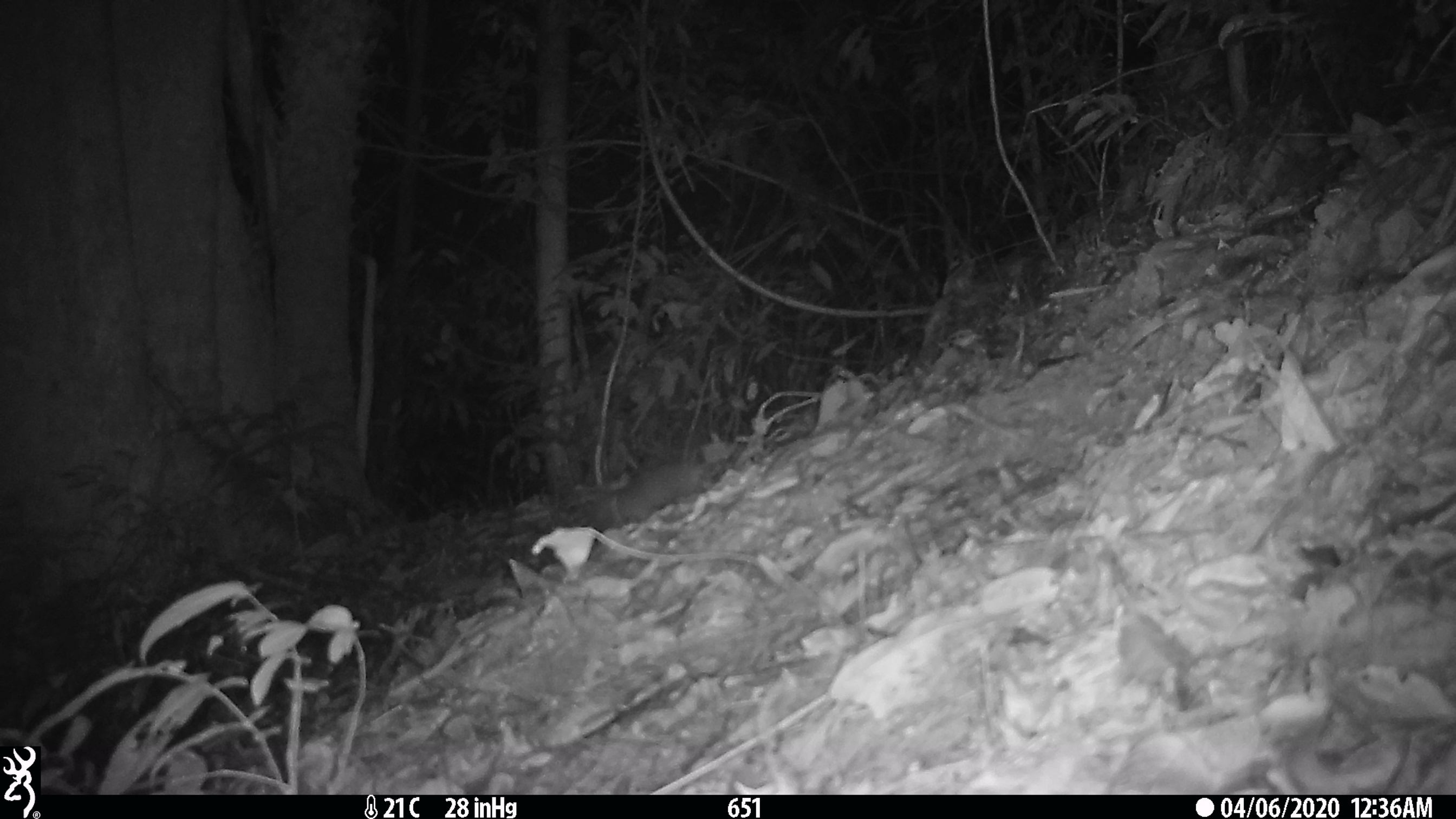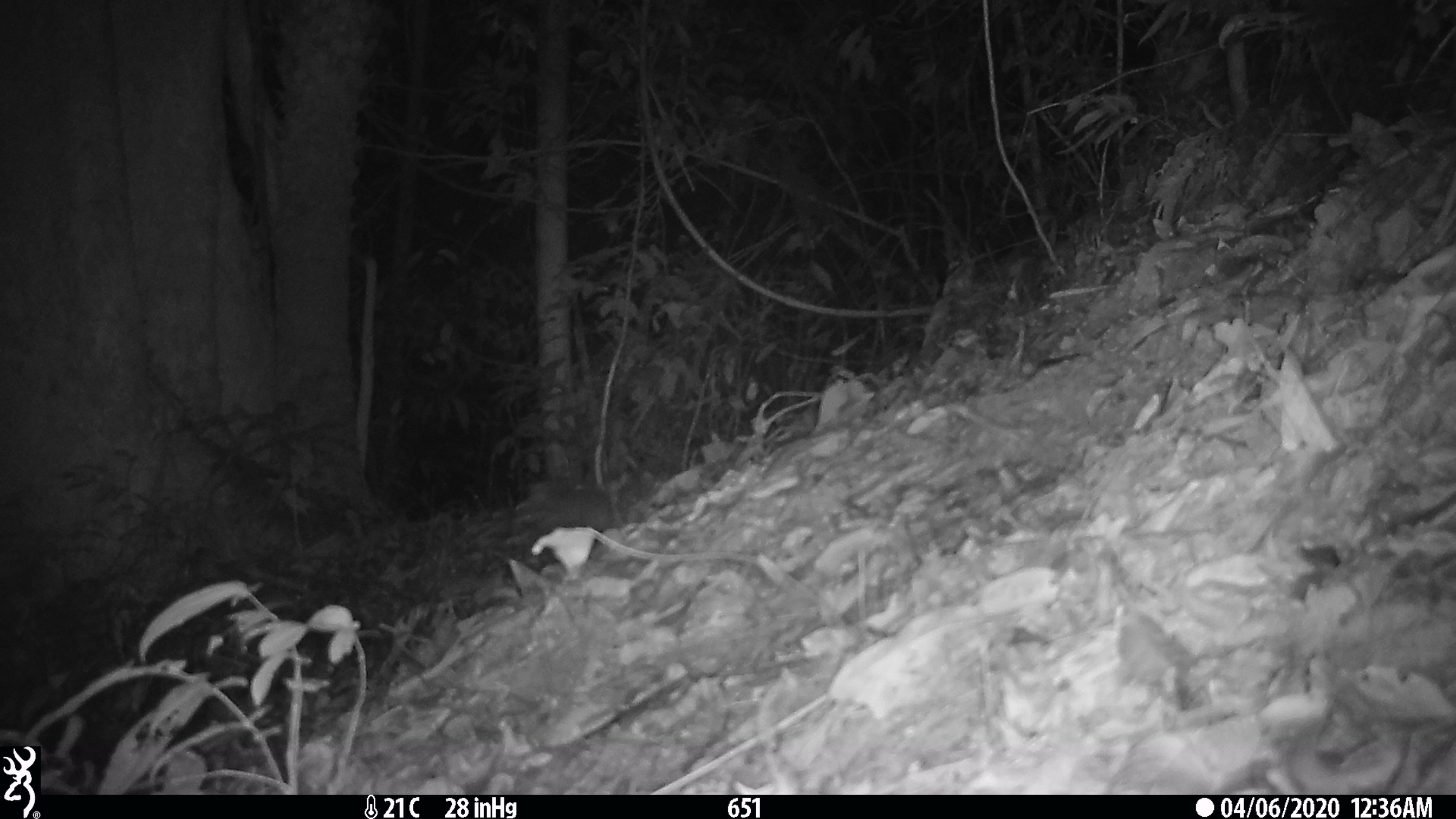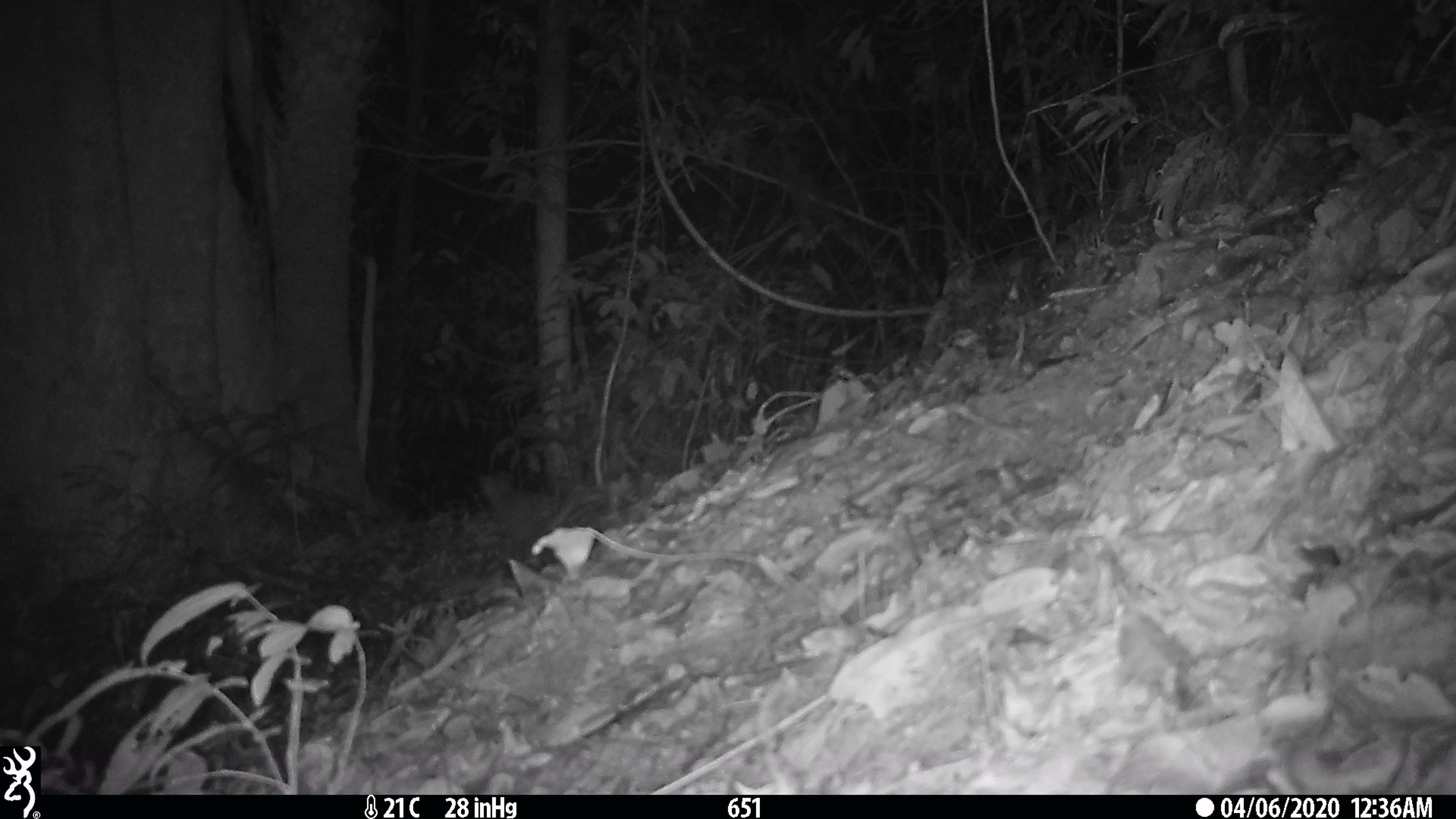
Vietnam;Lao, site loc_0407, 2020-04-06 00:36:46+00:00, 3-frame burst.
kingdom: Animalia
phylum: Chordata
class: Mammalia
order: Carnivora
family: Mustelidae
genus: Melogale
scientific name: Melogale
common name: ferret badger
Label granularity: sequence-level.